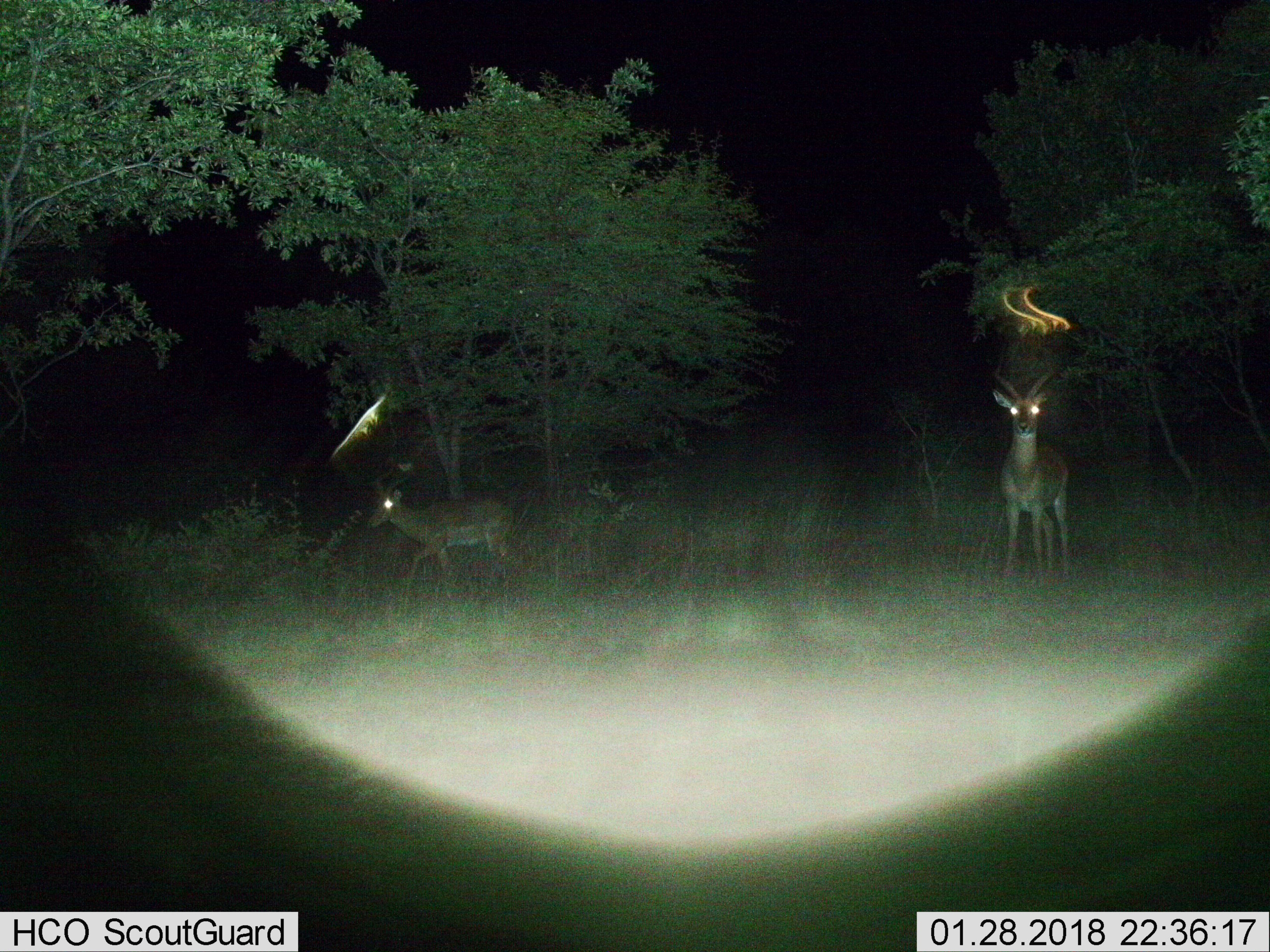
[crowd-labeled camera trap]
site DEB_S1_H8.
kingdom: Animalia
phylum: Chordata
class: Mammalia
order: Artiodactyla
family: Bovidae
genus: Aepyceros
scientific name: Aepyceros melampus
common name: impala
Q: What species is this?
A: Impala (Aepyceros melampus).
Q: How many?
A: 2.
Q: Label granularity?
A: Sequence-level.